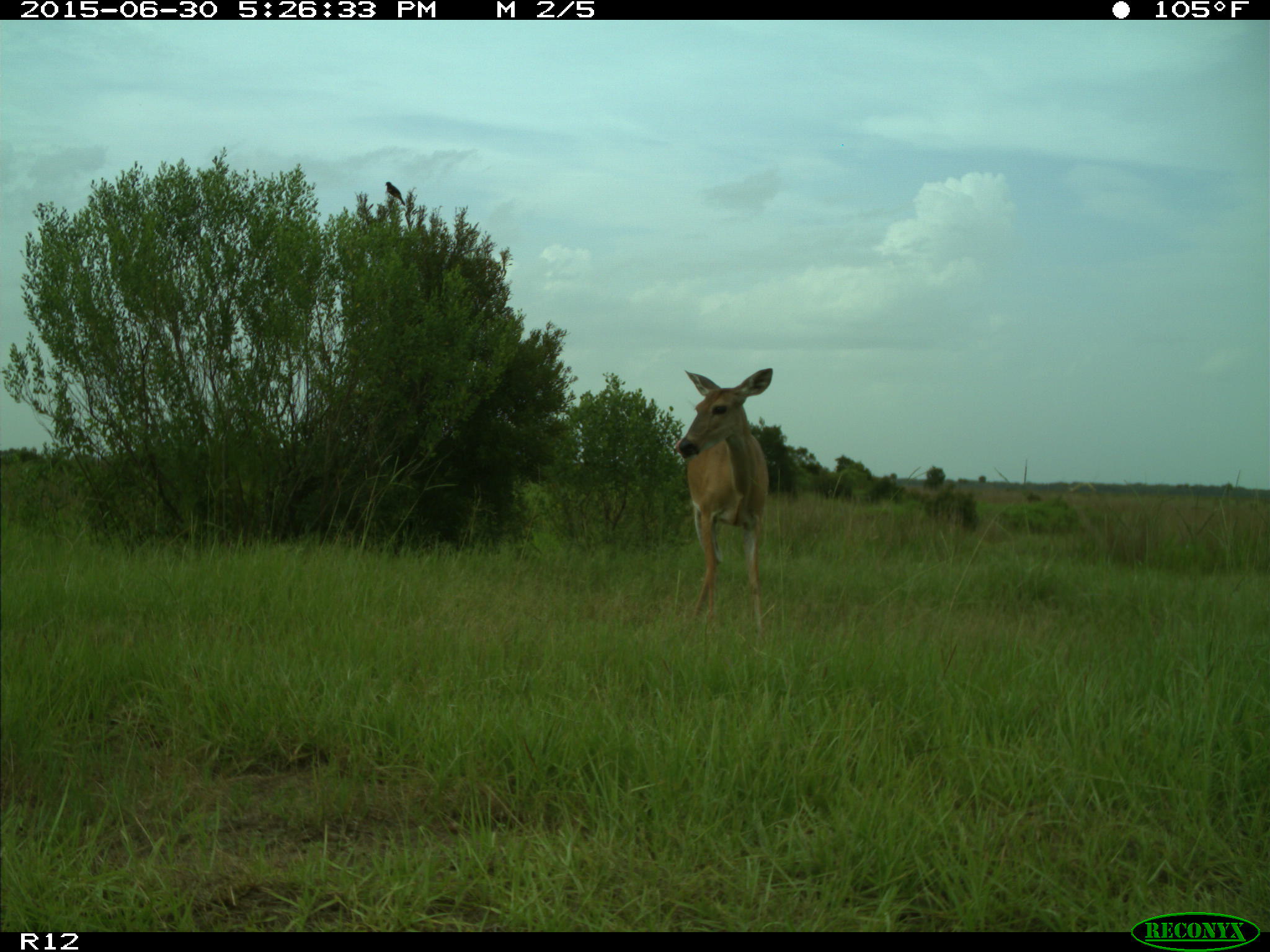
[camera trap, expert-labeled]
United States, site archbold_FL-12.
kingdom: Animalia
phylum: Chordata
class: Mammalia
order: Artiodactyla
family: Cervidae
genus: Odocoileus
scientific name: Odocoileus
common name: deer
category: unidentified deer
Unidentified deer (deer) (Odocoileus).